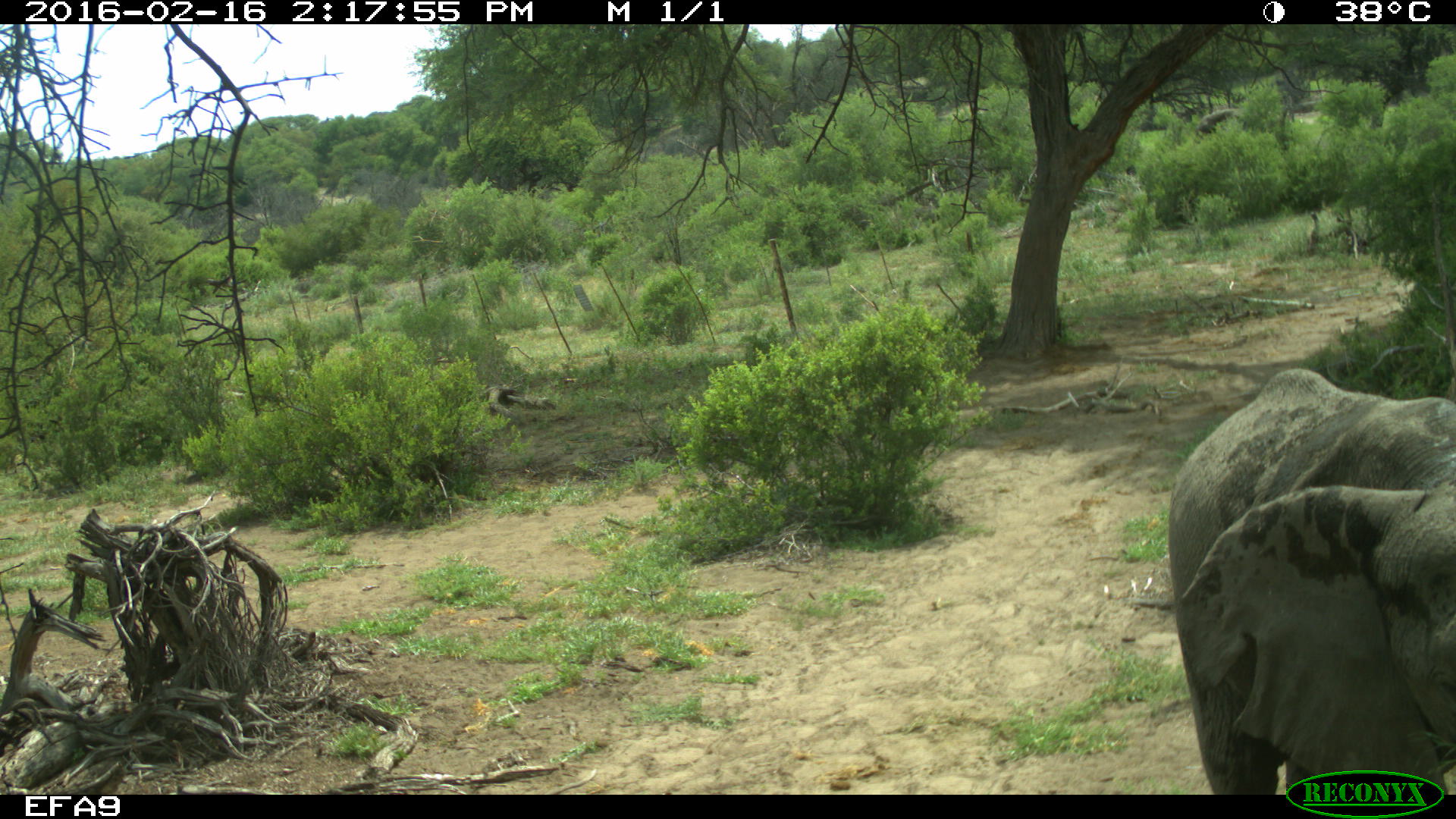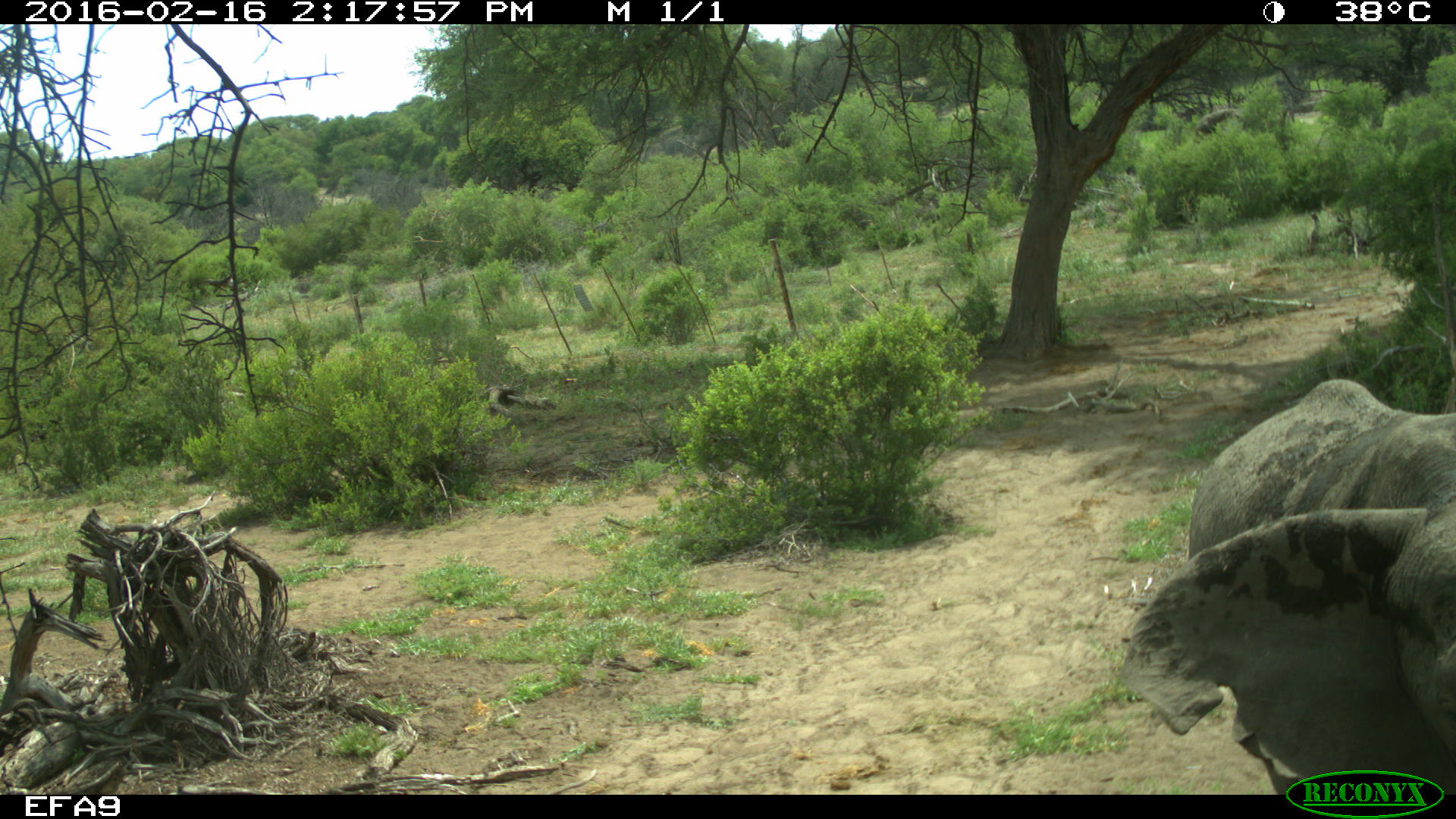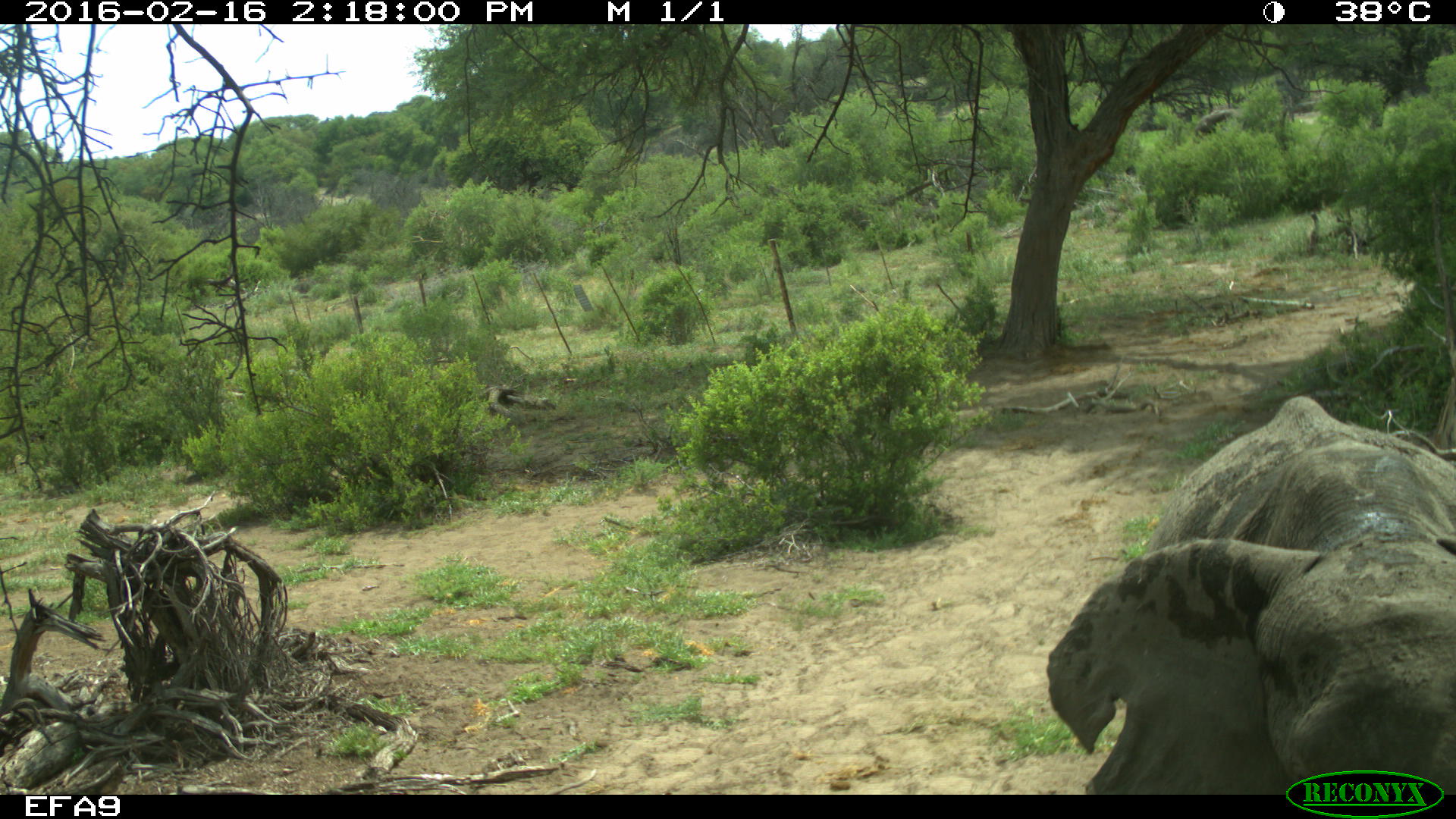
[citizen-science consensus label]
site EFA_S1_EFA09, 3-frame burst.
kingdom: Animalia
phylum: Chordata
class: Mammalia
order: Proboscidea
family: Elephantidae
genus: Loxodonta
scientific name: Loxodonta africana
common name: african bush elephant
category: elephant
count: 1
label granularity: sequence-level